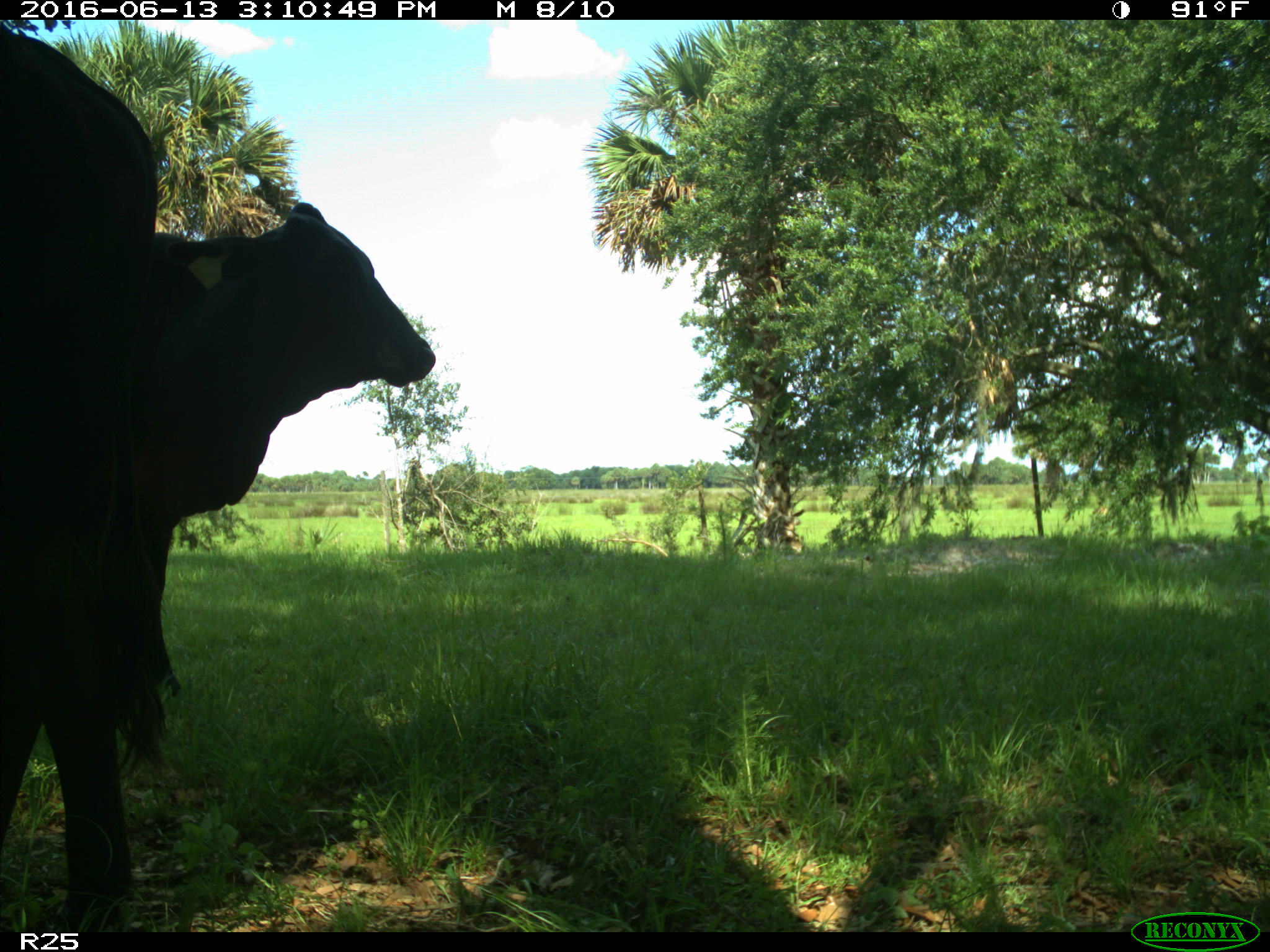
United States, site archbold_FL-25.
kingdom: Animalia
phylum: Chordata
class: Mammalia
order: Artiodactyla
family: Bovidae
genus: Bos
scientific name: Bos taurus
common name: domestic cow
Bos taurus (domestic cow).